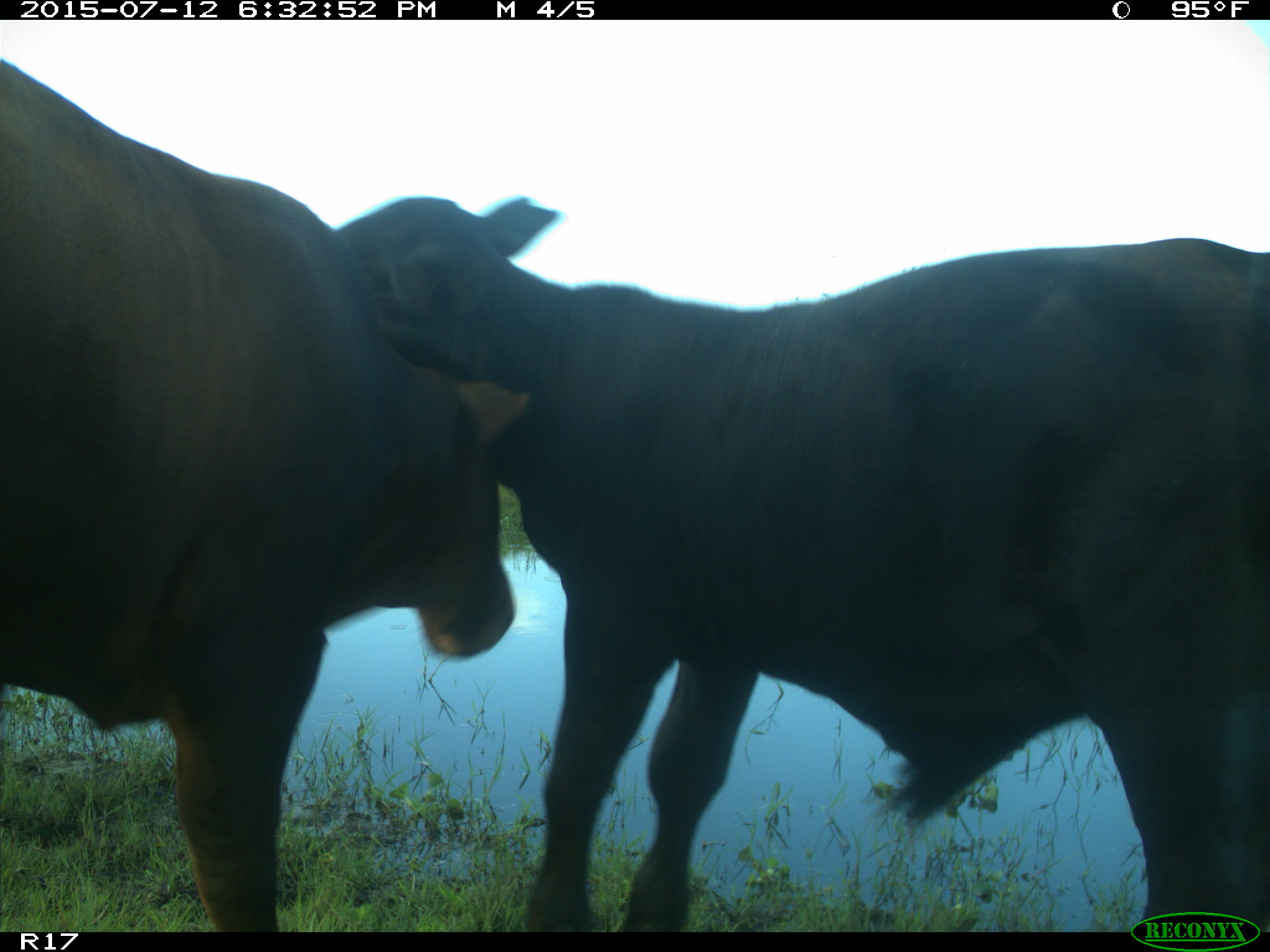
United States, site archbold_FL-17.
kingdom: Animalia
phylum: Chordata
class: Mammalia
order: Artiodactyla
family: Bovidae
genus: Bos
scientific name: Bos taurus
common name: domestic cow